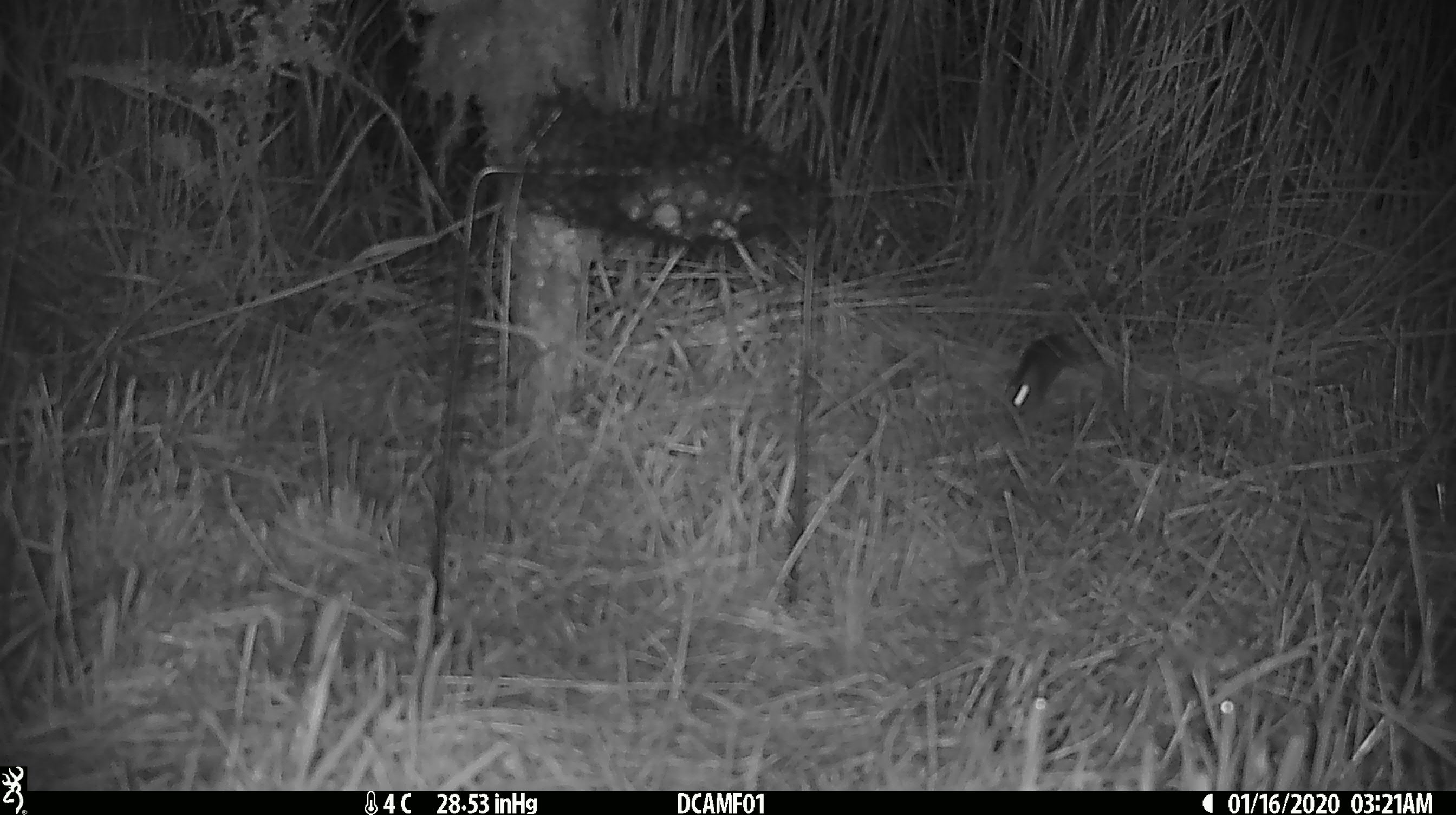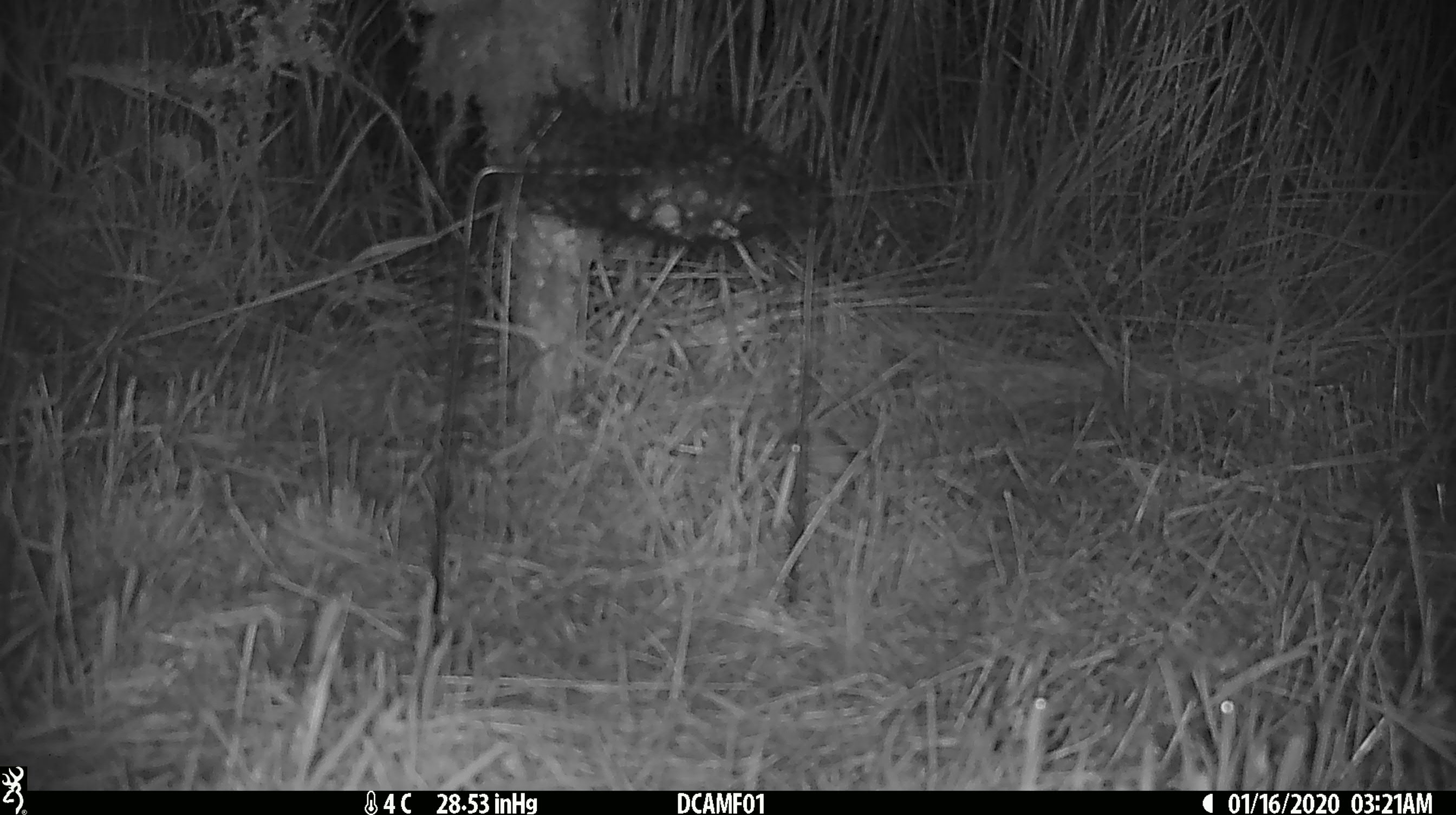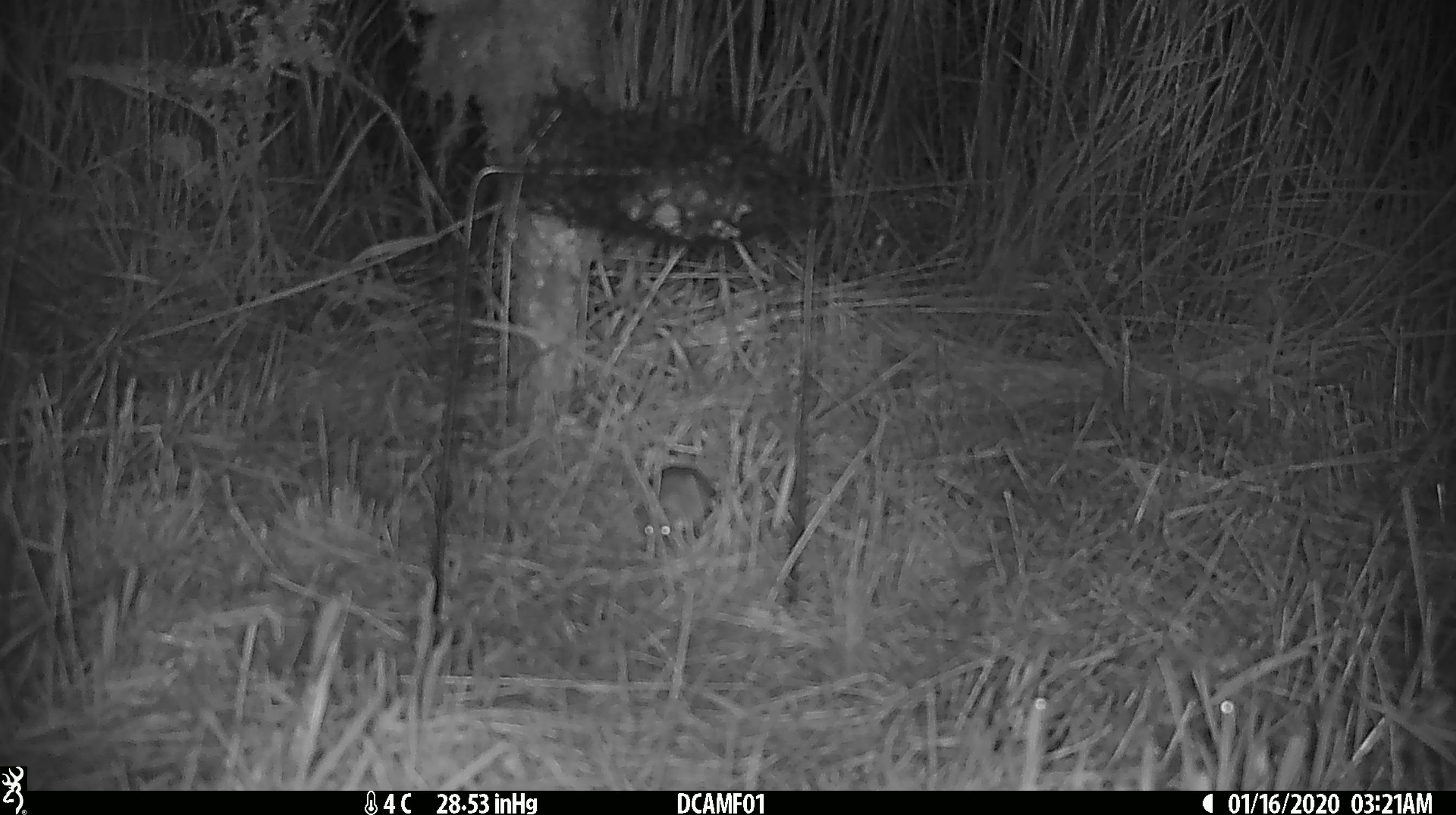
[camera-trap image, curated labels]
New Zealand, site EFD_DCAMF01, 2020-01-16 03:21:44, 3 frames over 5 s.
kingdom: Animalia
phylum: Chordata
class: Mammalia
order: Rodentia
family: Muridae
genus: Mus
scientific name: Mus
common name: mouse